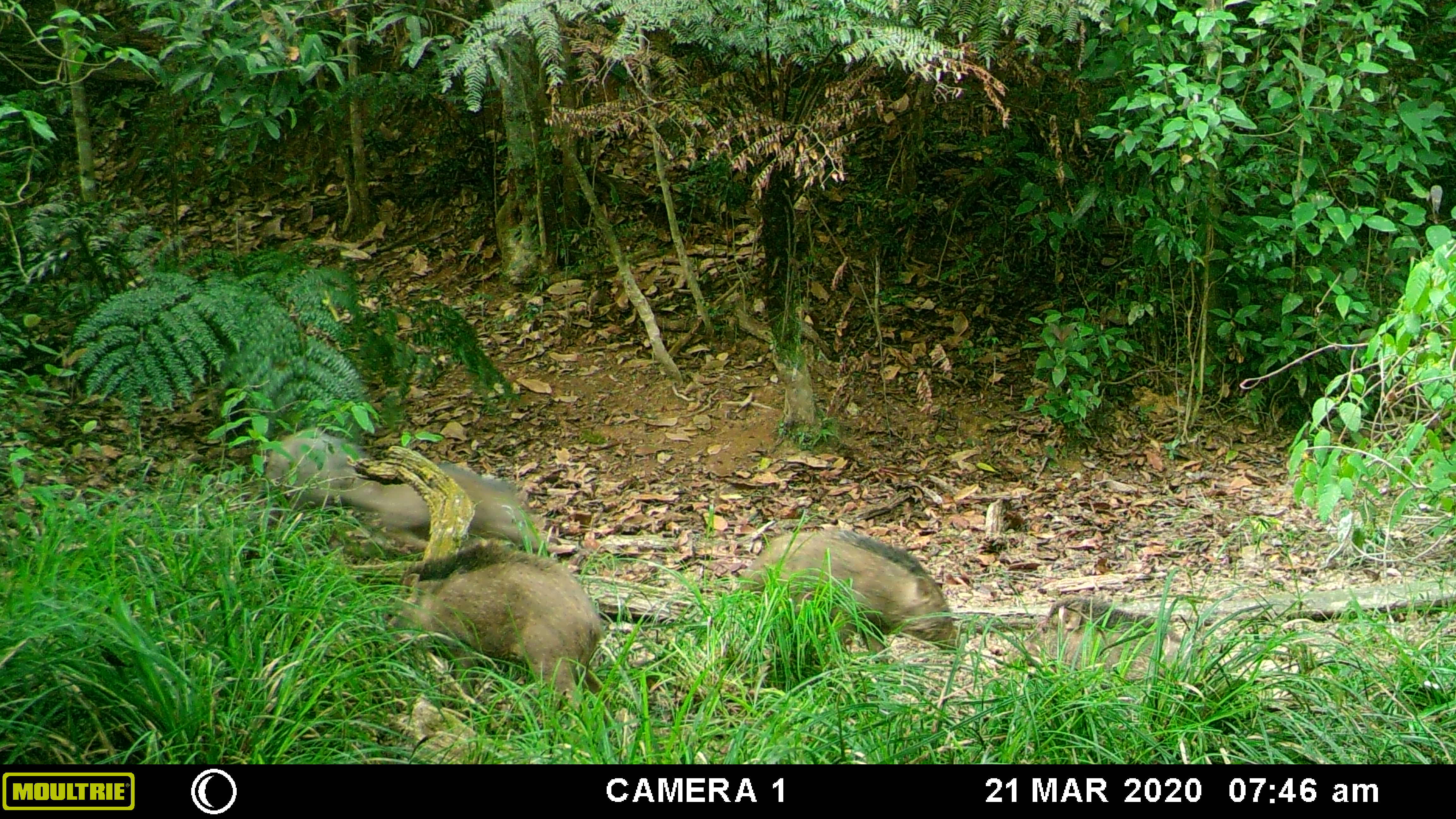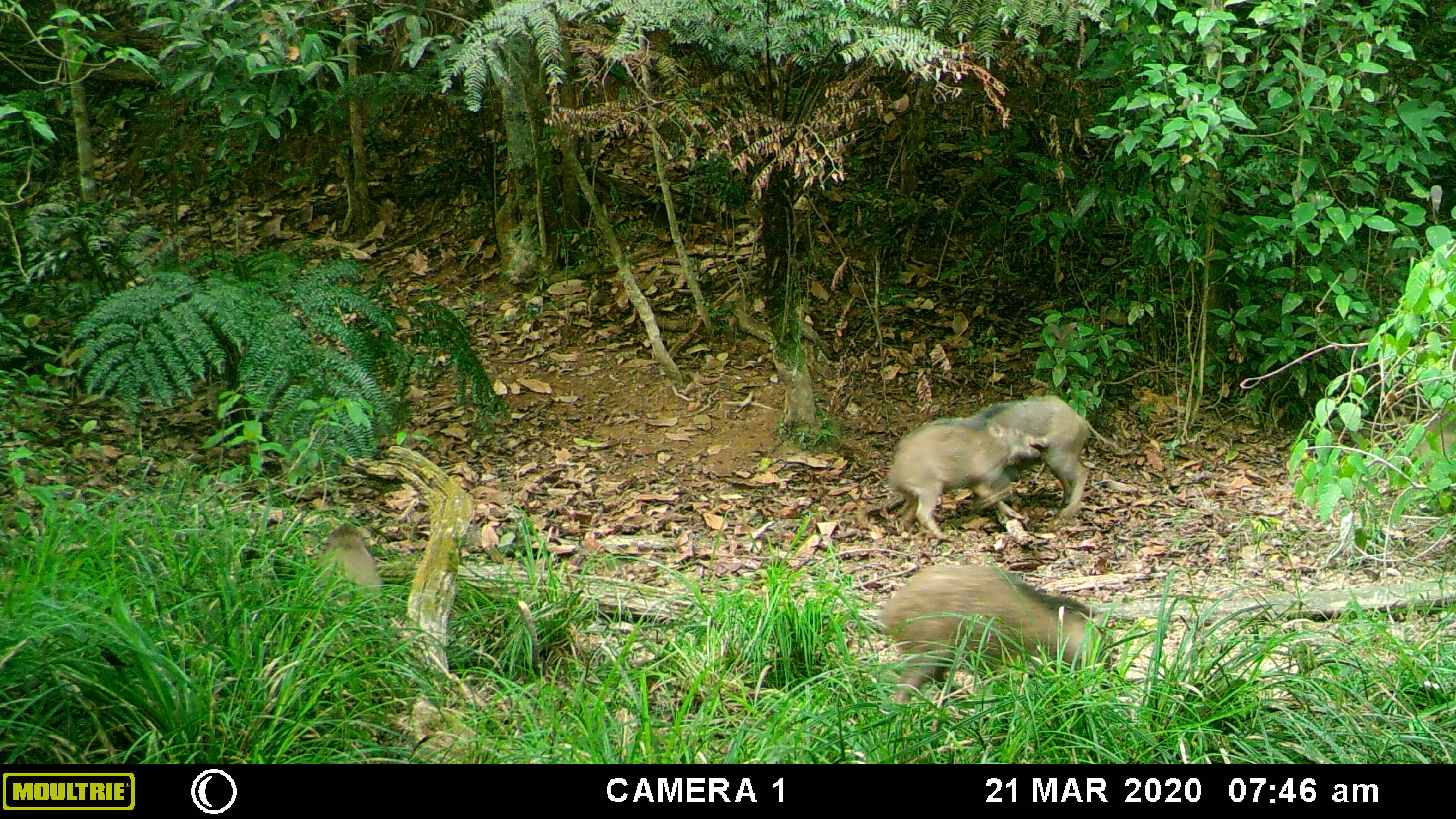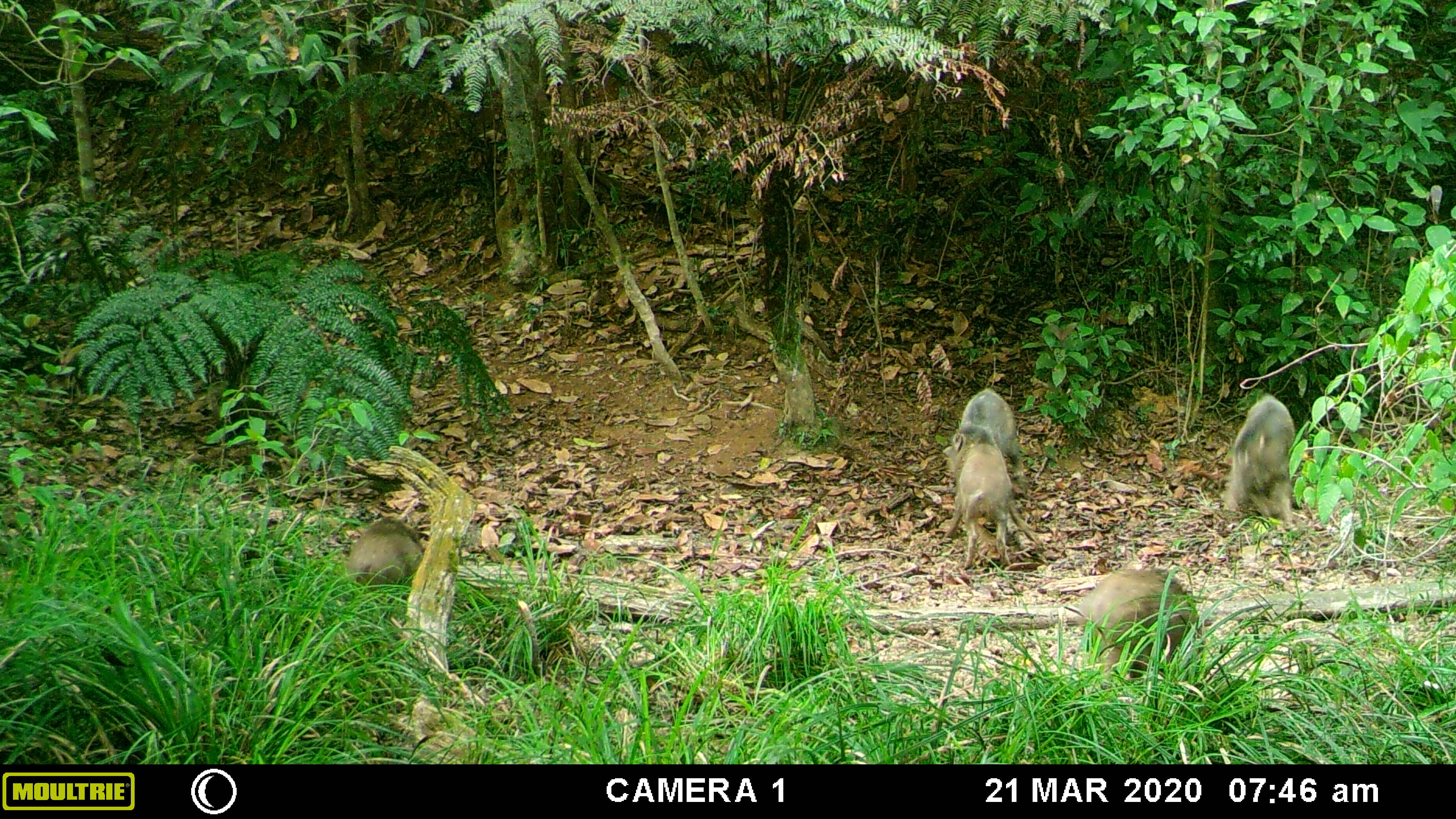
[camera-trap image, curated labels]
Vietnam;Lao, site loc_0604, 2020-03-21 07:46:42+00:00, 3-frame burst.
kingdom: Animalia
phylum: Chordata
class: Mammalia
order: Artiodactyla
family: Suidae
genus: Sus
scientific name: Sus scrofa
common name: eurasian wild pig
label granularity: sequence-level